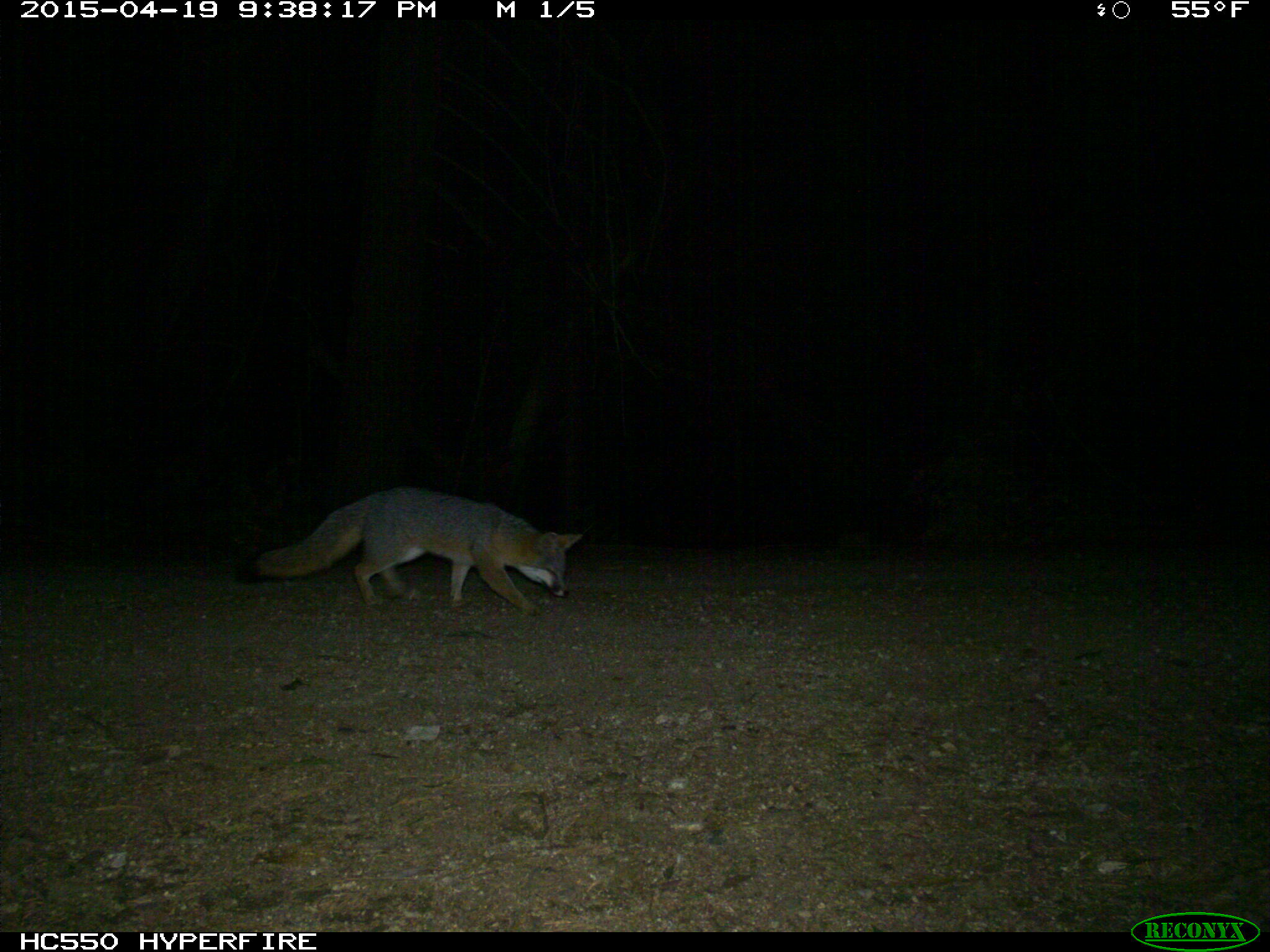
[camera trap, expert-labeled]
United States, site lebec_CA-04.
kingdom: Animalia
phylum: Chordata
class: Mammalia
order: Carnivora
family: Canidae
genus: Urocyon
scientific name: Urocyon cinereoargenteus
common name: gray fox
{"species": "Urocyon cinereoargenteus (gray fox)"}